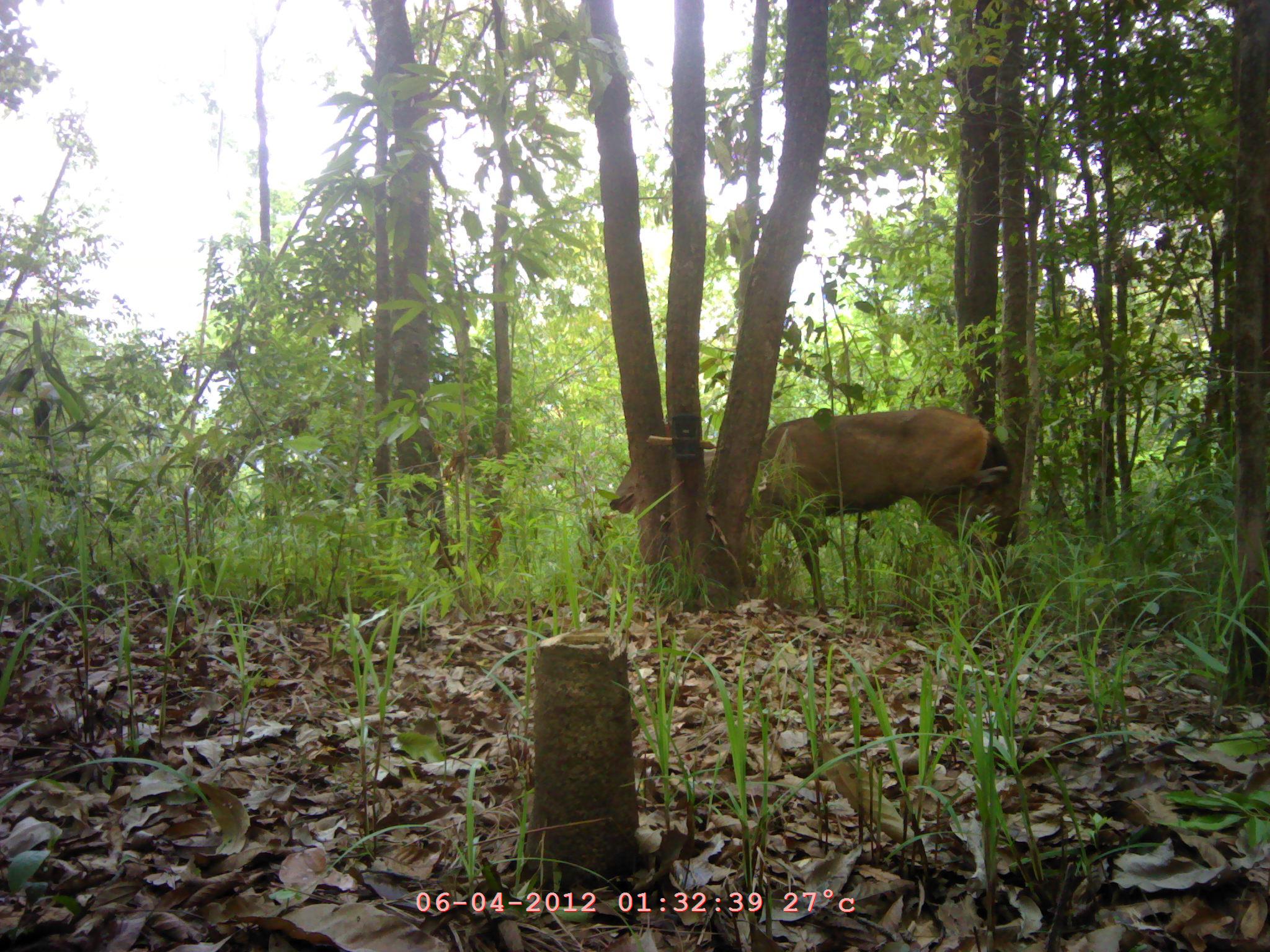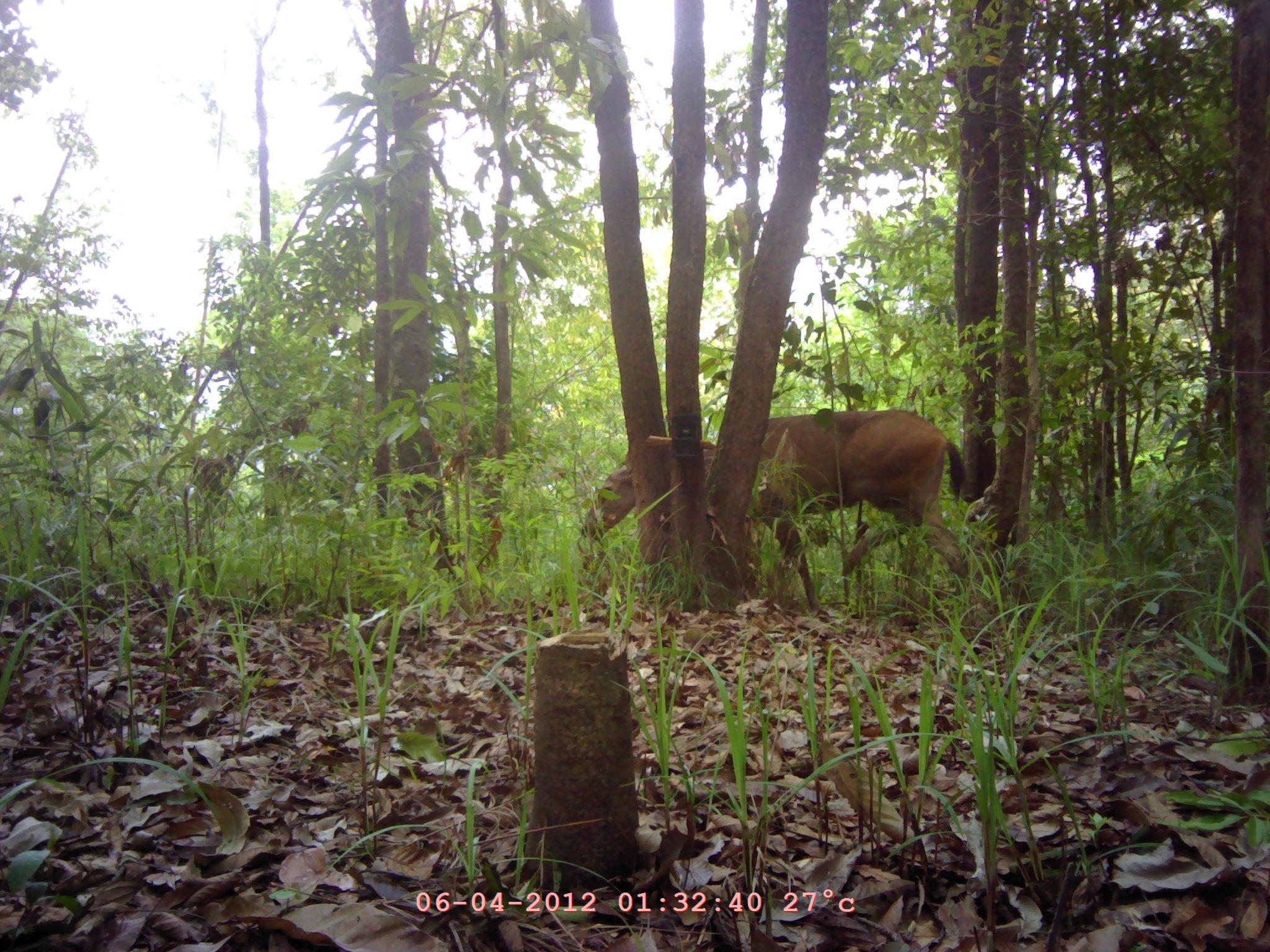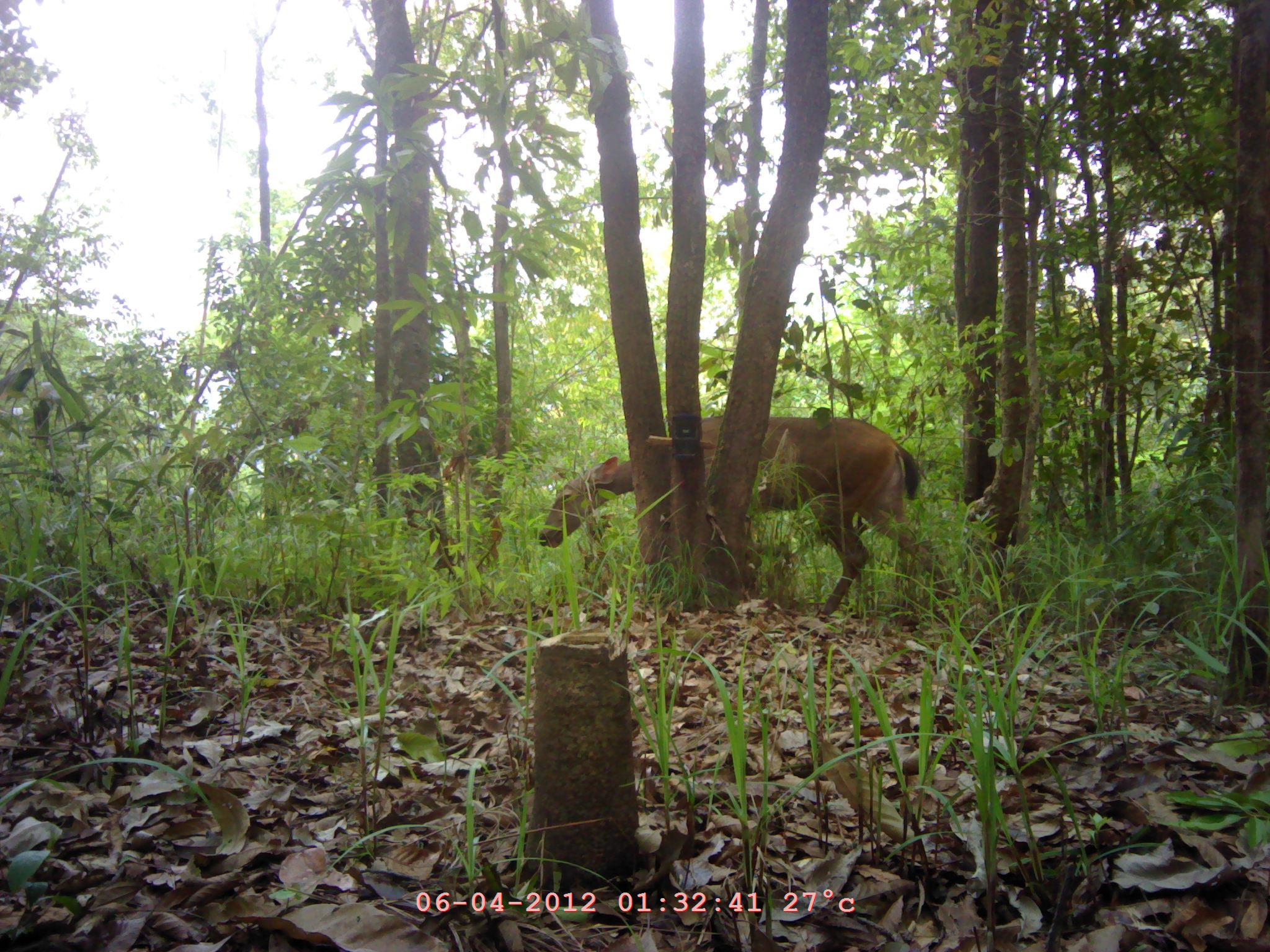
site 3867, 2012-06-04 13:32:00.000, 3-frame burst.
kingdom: Animalia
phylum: Chordata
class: Mammalia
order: Artiodactyla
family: Cervidae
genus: Muntiacus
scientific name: Muntiacus muntjak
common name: southern red muntjac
Muntiacus muntjak (southern red muntjac), count 1.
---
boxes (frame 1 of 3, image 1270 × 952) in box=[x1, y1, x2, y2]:
muntiacus muntjak: box=[607, 407, 1018, 629]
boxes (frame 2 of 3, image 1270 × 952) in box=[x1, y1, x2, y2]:
muntiacus muntjak: box=[576, 408, 970, 613]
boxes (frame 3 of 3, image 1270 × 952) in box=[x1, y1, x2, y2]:
muntiacus muntjak: box=[535, 409, 949, 615]